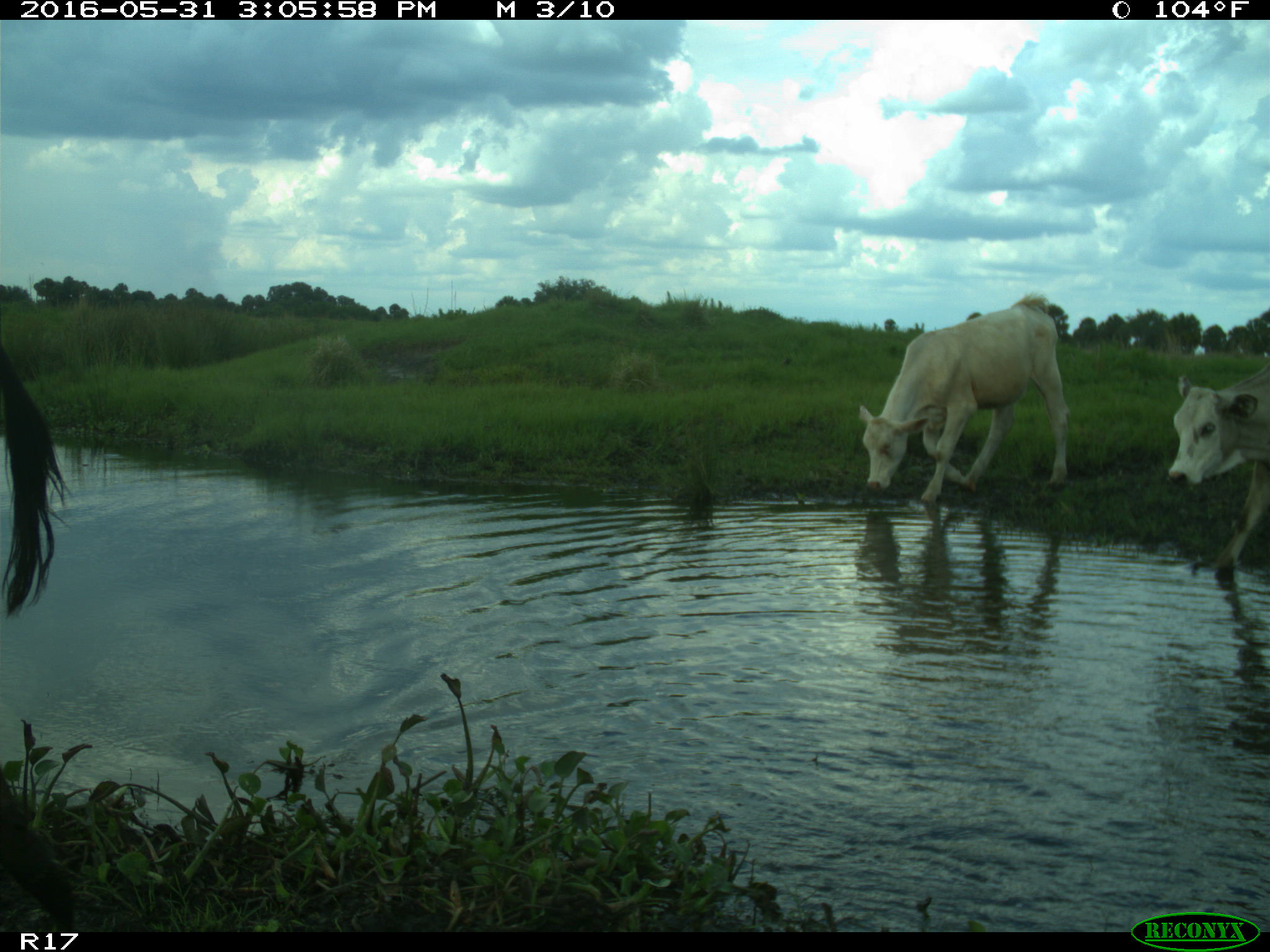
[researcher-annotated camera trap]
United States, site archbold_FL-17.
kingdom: Animalia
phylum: Chordata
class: Mammalia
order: Artiodactyla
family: Bovidae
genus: Bos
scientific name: Bos taurus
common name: domestic cow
Bos taurus (domestic cow).